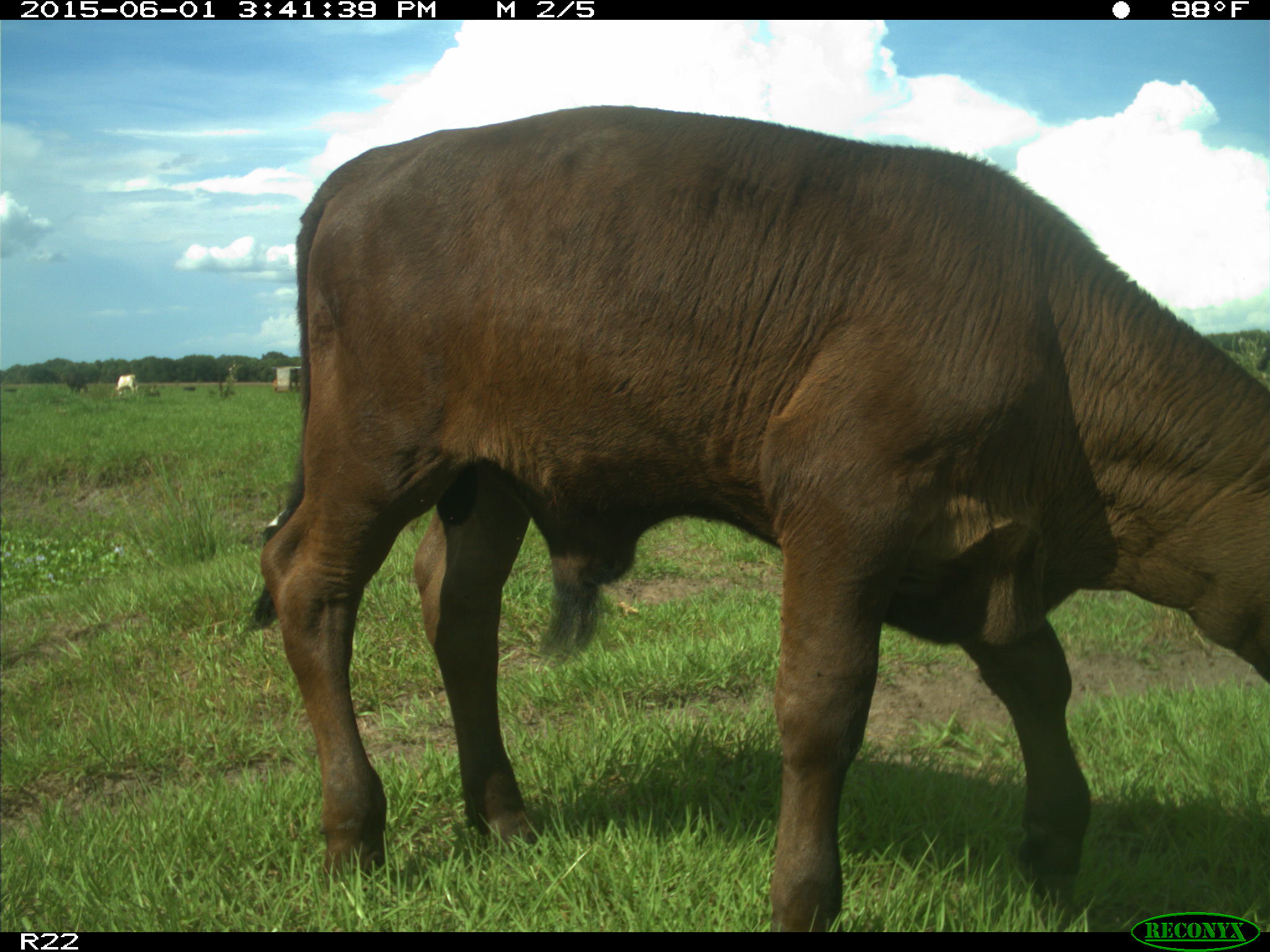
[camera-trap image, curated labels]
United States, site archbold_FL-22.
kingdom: Animalia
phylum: Chordata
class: Mammalia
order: Artiodactyla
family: Bovidae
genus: Bos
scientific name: Bos taurus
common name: domestic cow